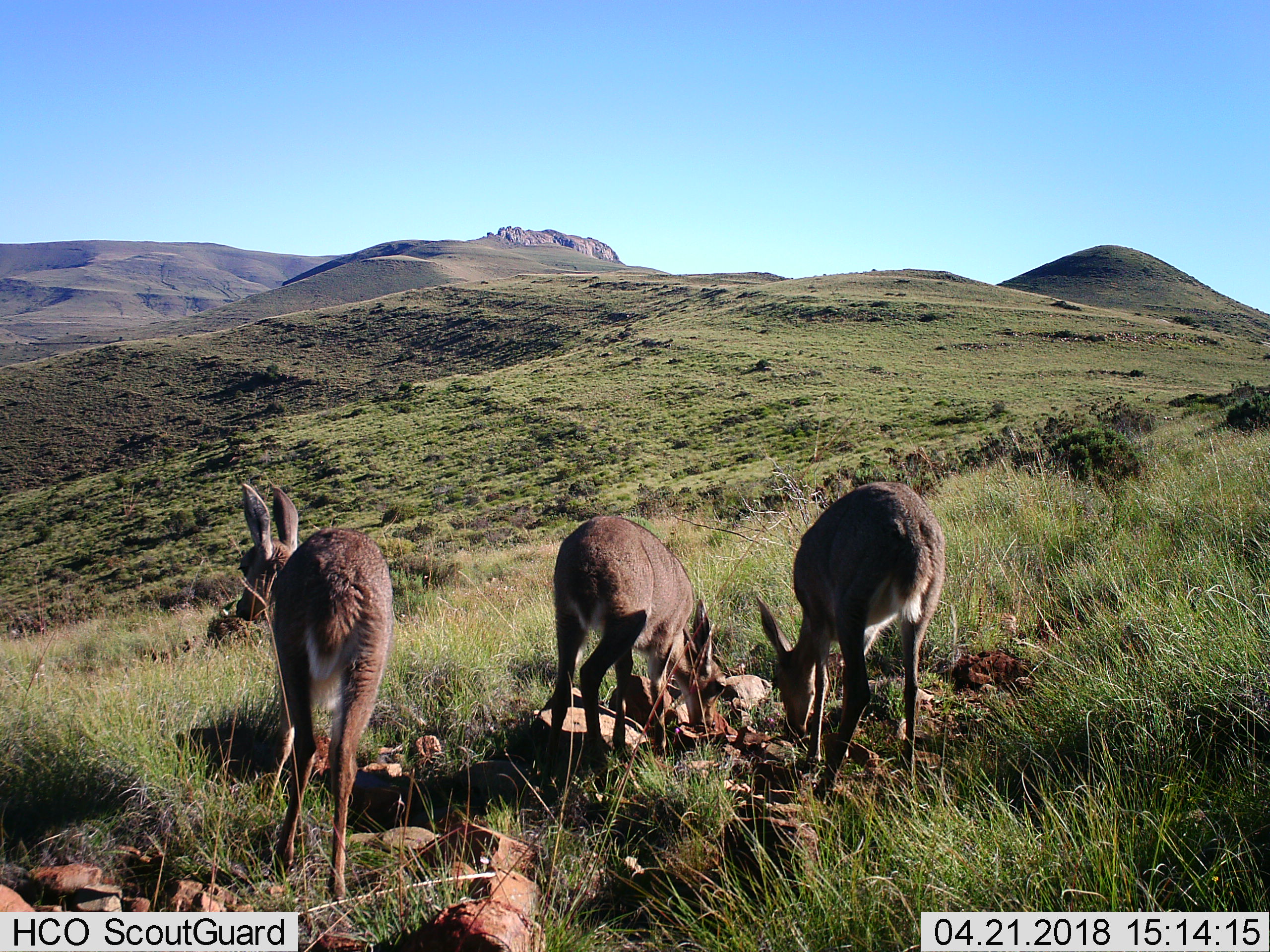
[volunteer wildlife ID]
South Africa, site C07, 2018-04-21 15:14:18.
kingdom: Animalia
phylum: Chordata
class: Mammalia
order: Artiodactyla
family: Bovidae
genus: Pelea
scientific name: Pelea capreolus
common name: grey rhebok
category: rhebokgrey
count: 3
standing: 100%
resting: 0%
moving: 20%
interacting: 0%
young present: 0%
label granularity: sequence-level